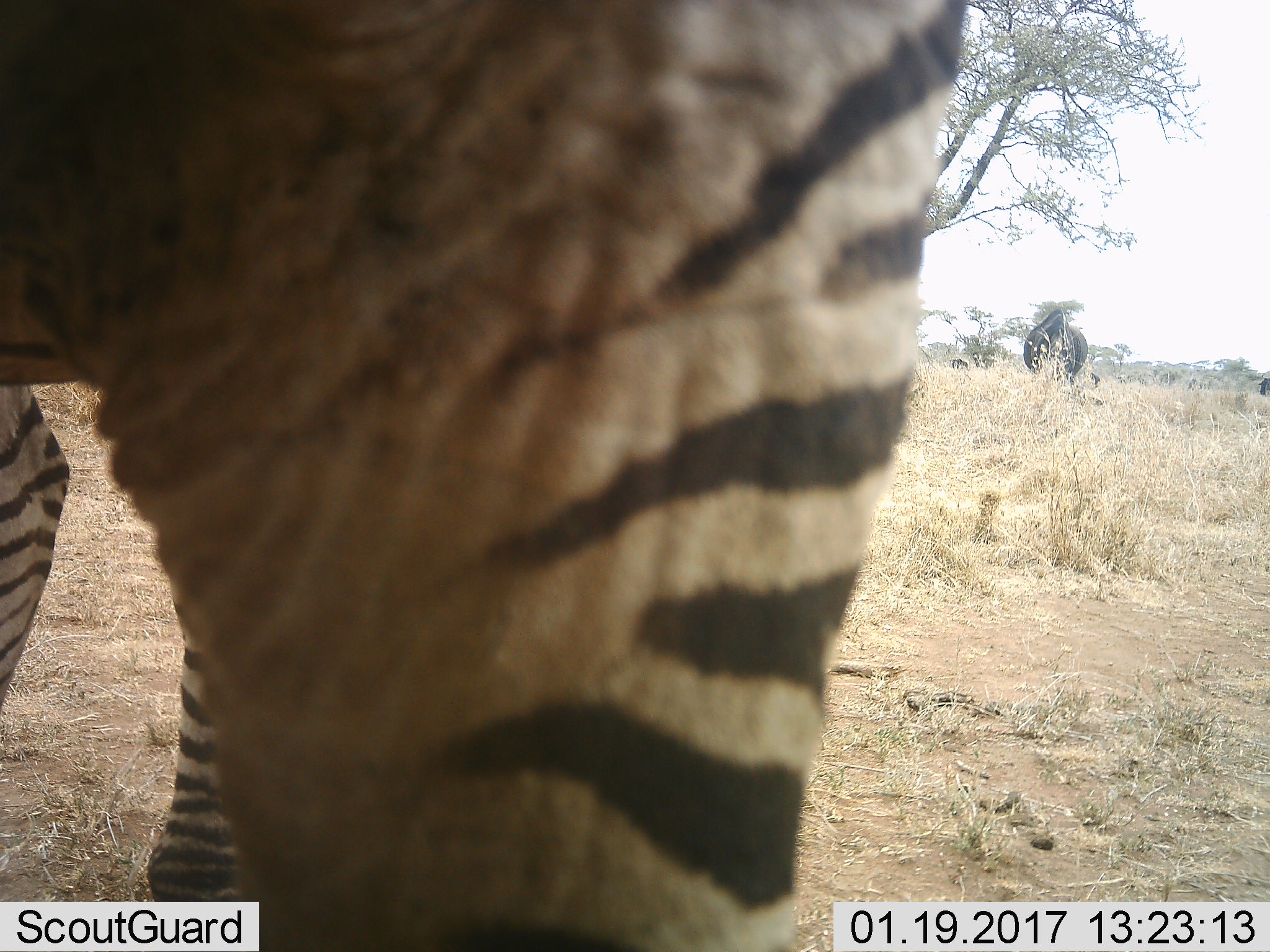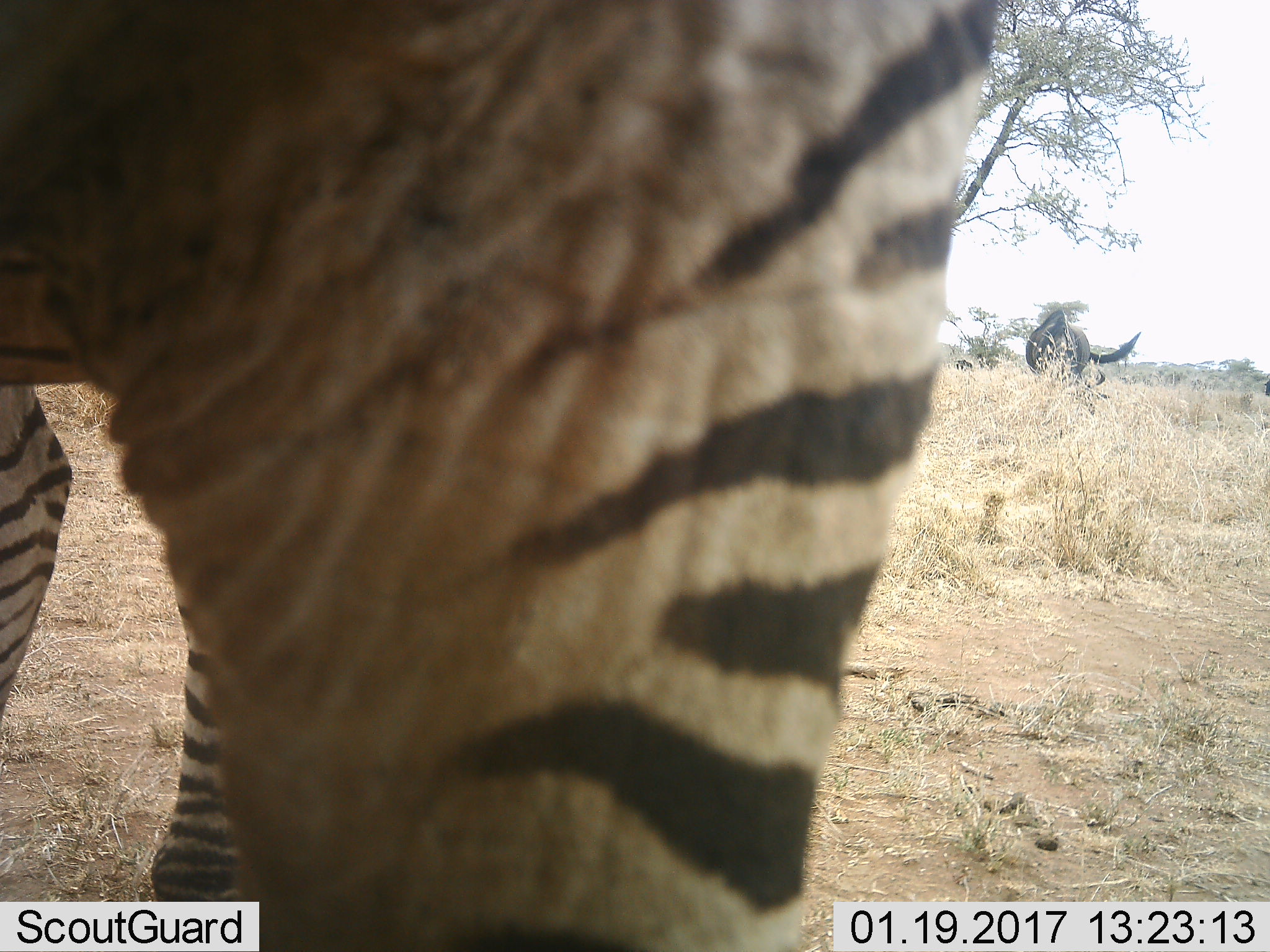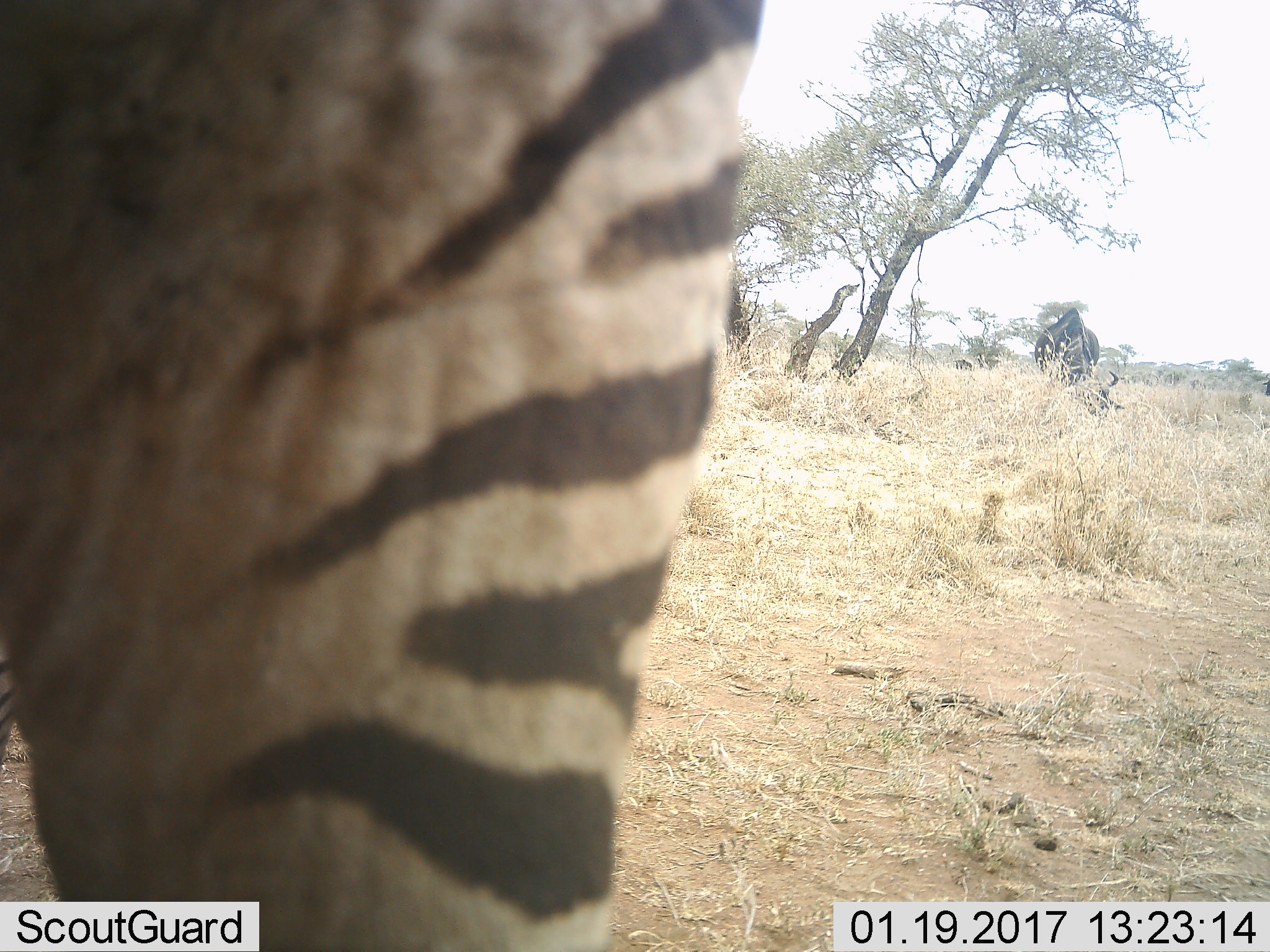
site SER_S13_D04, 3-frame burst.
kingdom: Animalia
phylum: Chordata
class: Mammalia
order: Perissodactyla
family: Equidae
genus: Equus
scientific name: Equus quagga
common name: plains zebra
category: zebraplains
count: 2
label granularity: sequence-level